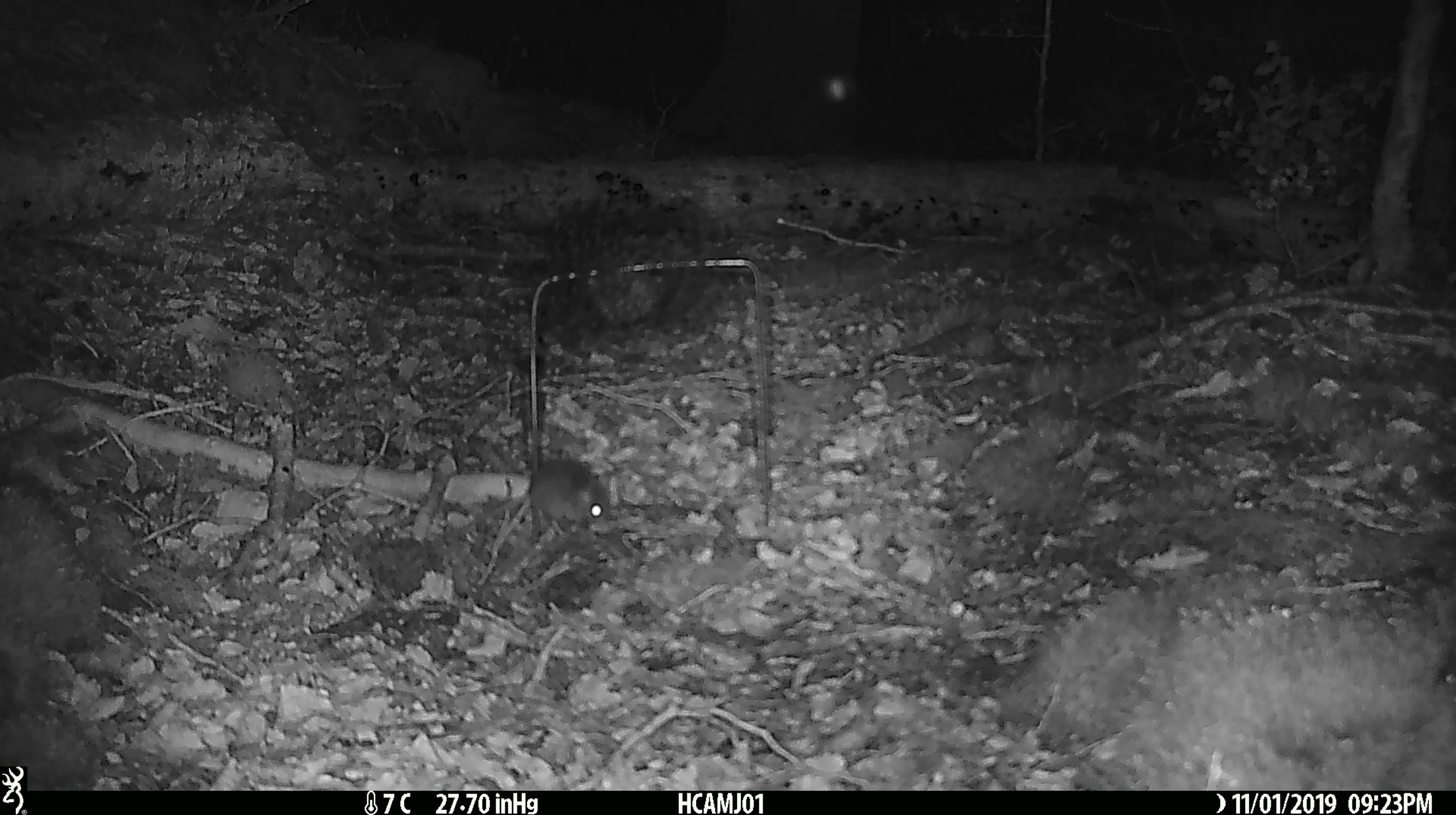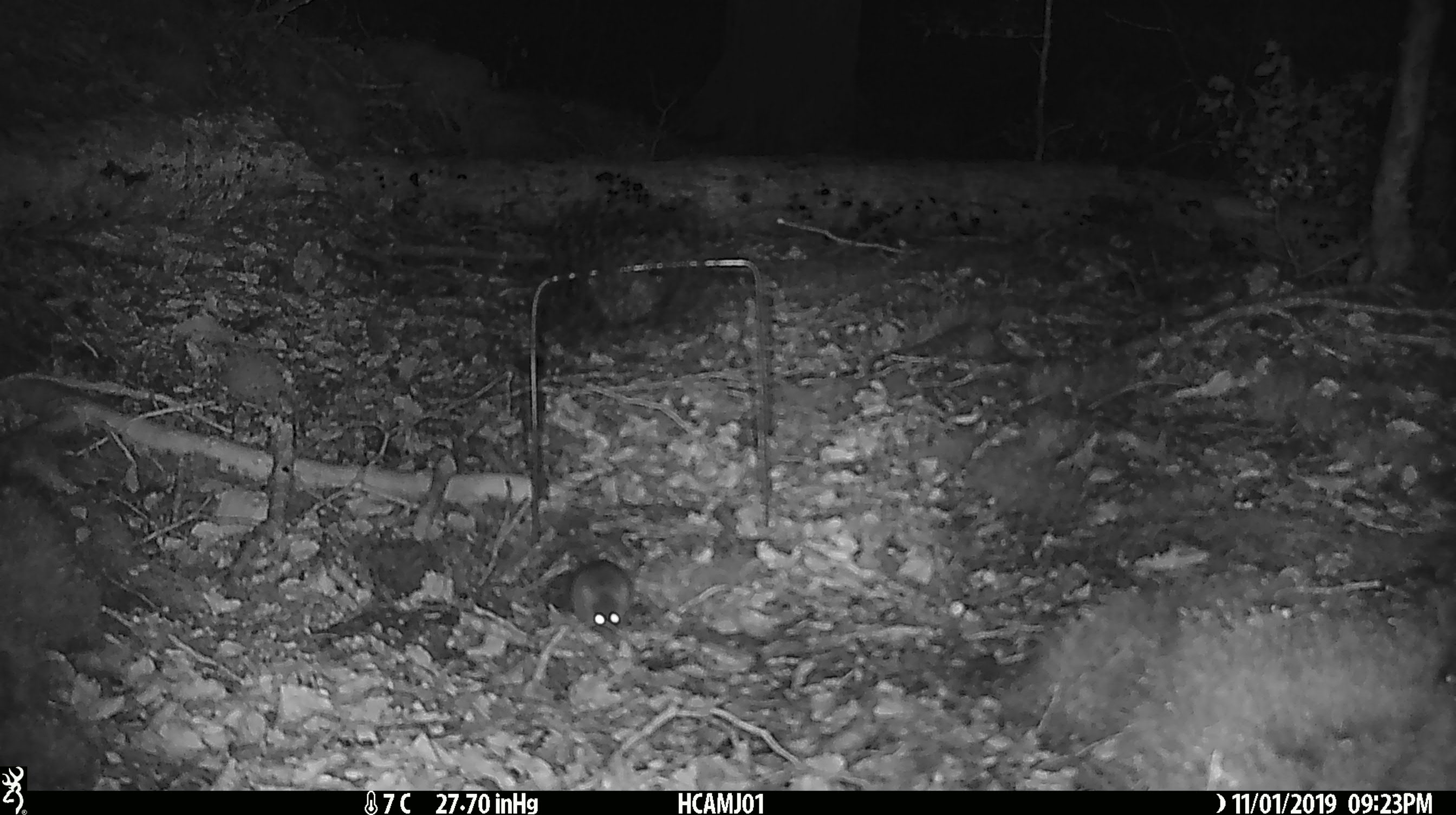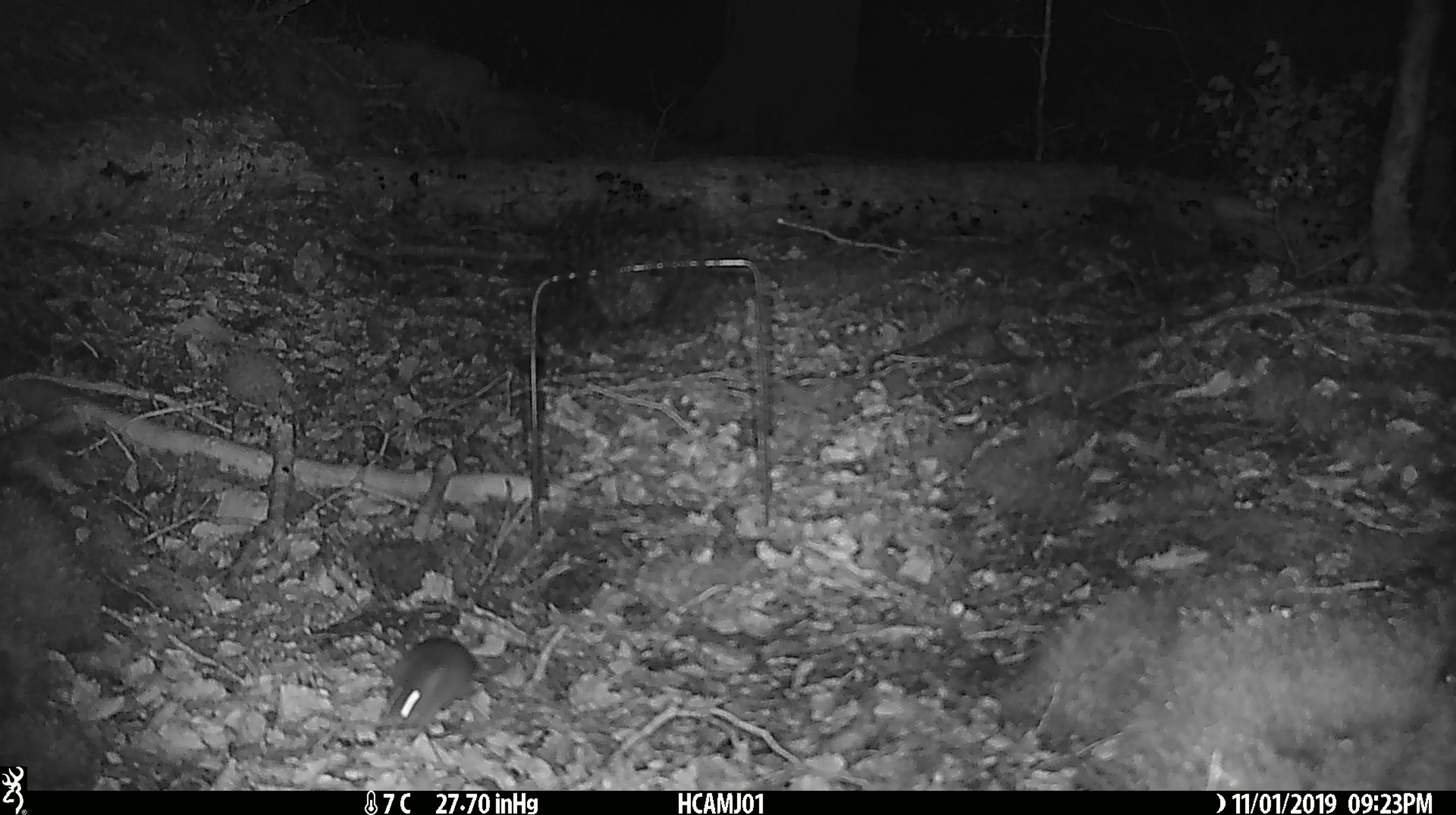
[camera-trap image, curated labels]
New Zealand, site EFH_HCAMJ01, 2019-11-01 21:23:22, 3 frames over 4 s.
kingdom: Animalia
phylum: Chordata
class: Mammalia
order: Rodentia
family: Muridae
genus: Mus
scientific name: Mus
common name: mouse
Mouse (Mus).